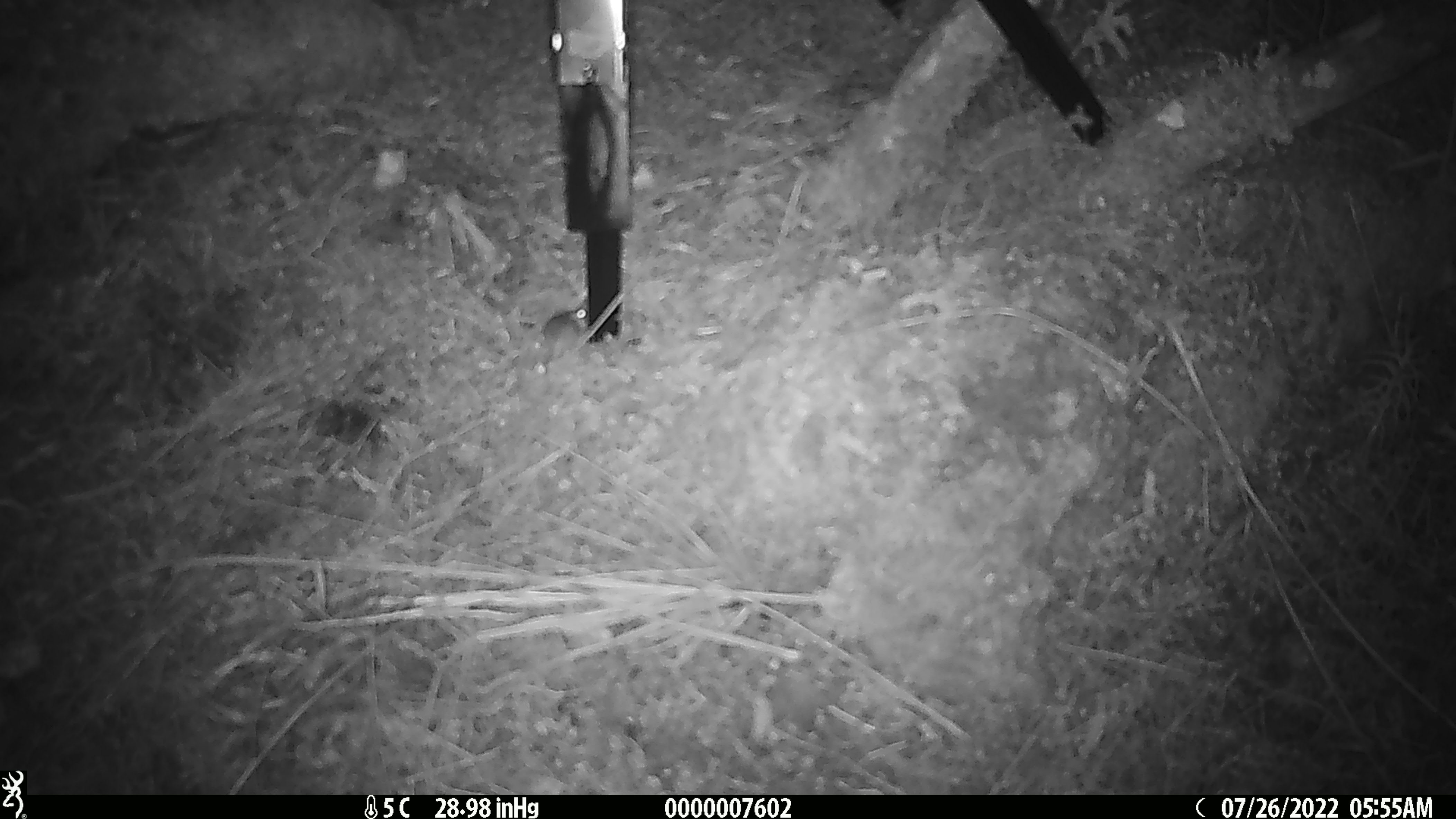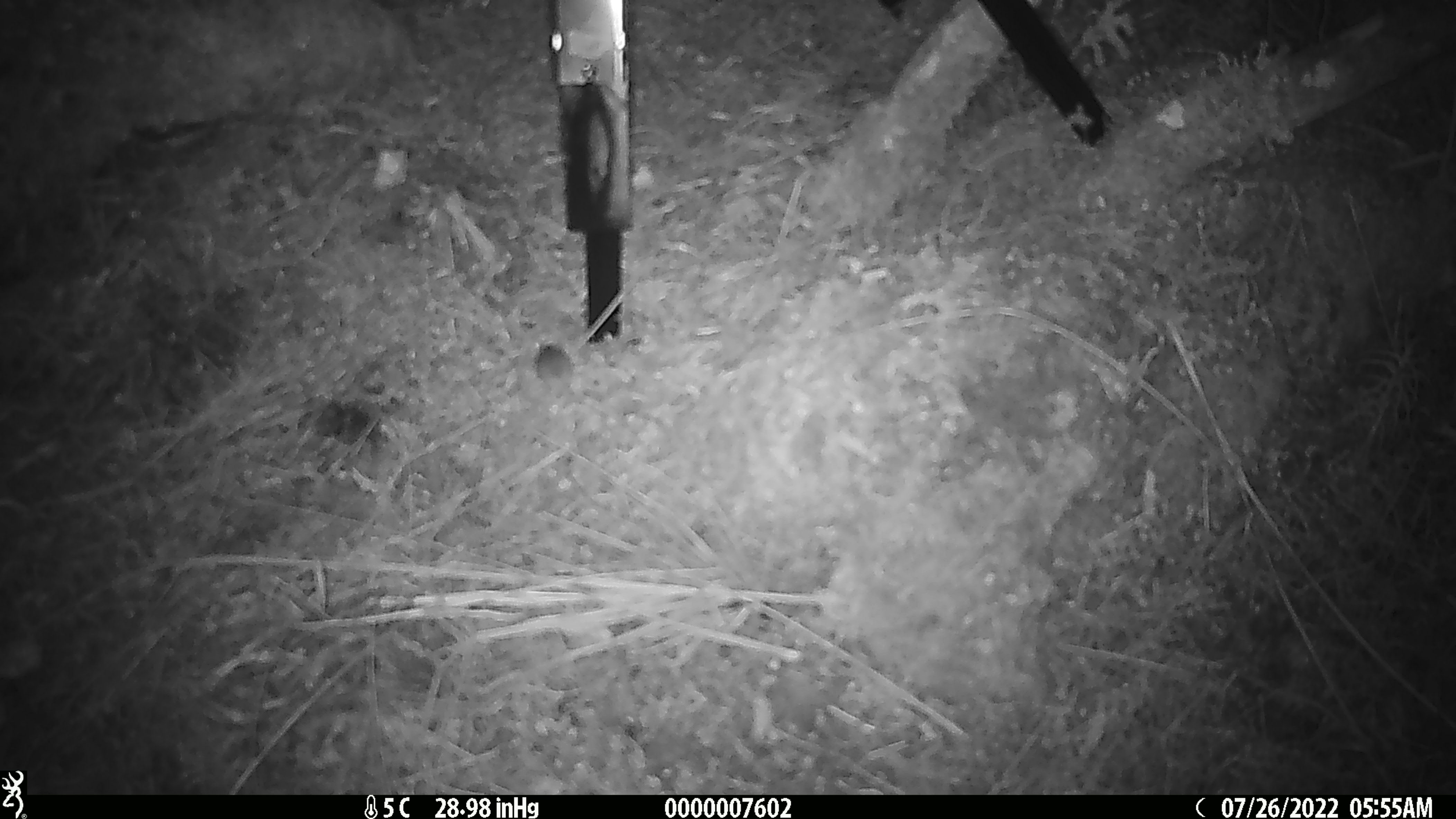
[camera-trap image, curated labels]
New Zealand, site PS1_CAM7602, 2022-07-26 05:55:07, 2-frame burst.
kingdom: Animalia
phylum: Chordata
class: Mammalia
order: Rodentia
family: Muridae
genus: Mus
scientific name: Mus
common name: mouse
Mouse (Mus).